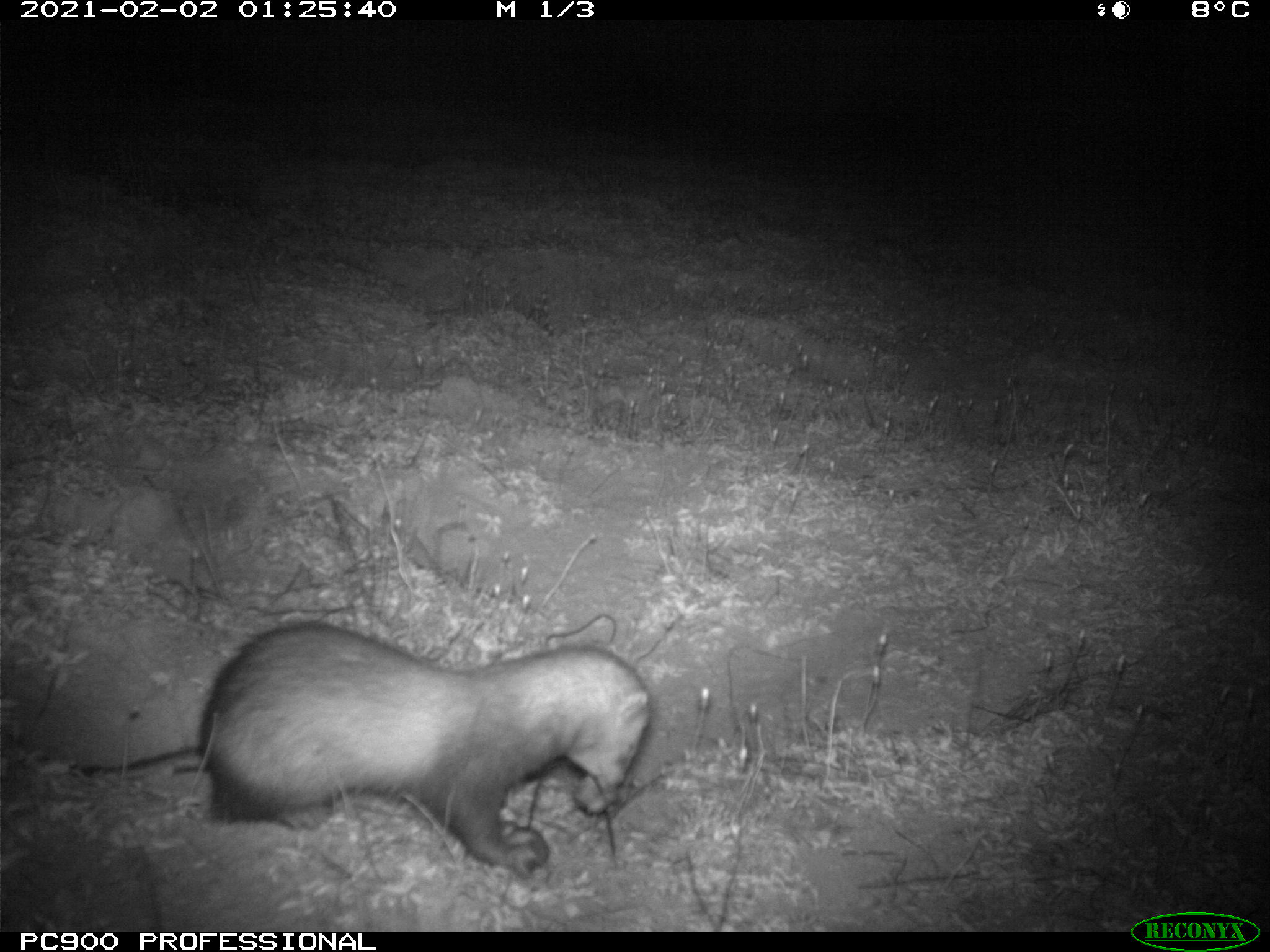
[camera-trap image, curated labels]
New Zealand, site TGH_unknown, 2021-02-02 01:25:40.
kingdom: Animalia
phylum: Chordata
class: Mammalia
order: Carnivora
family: Mustelidae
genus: Mustela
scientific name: Mustela furo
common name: ferret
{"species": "ferret (Mustela furo)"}